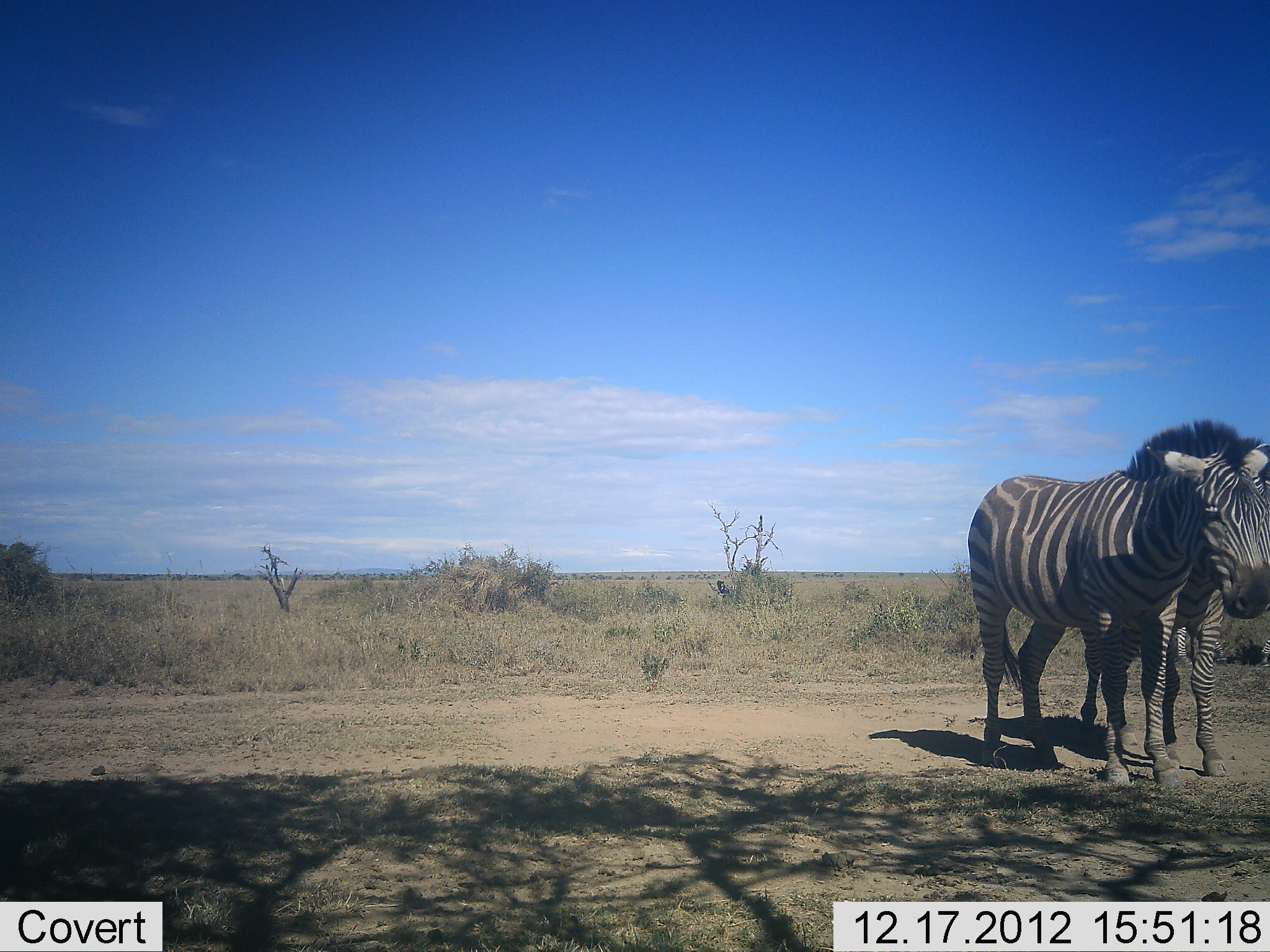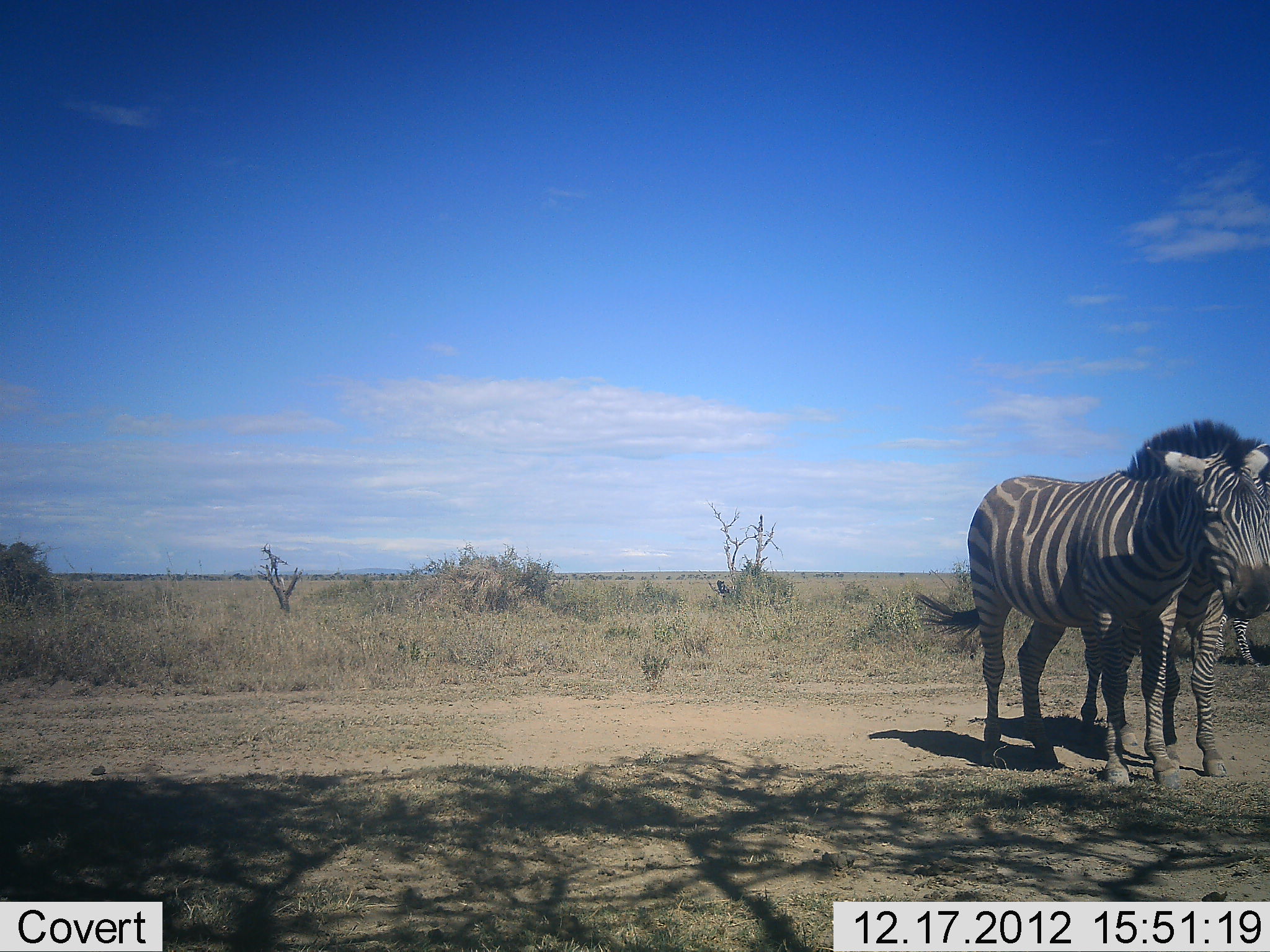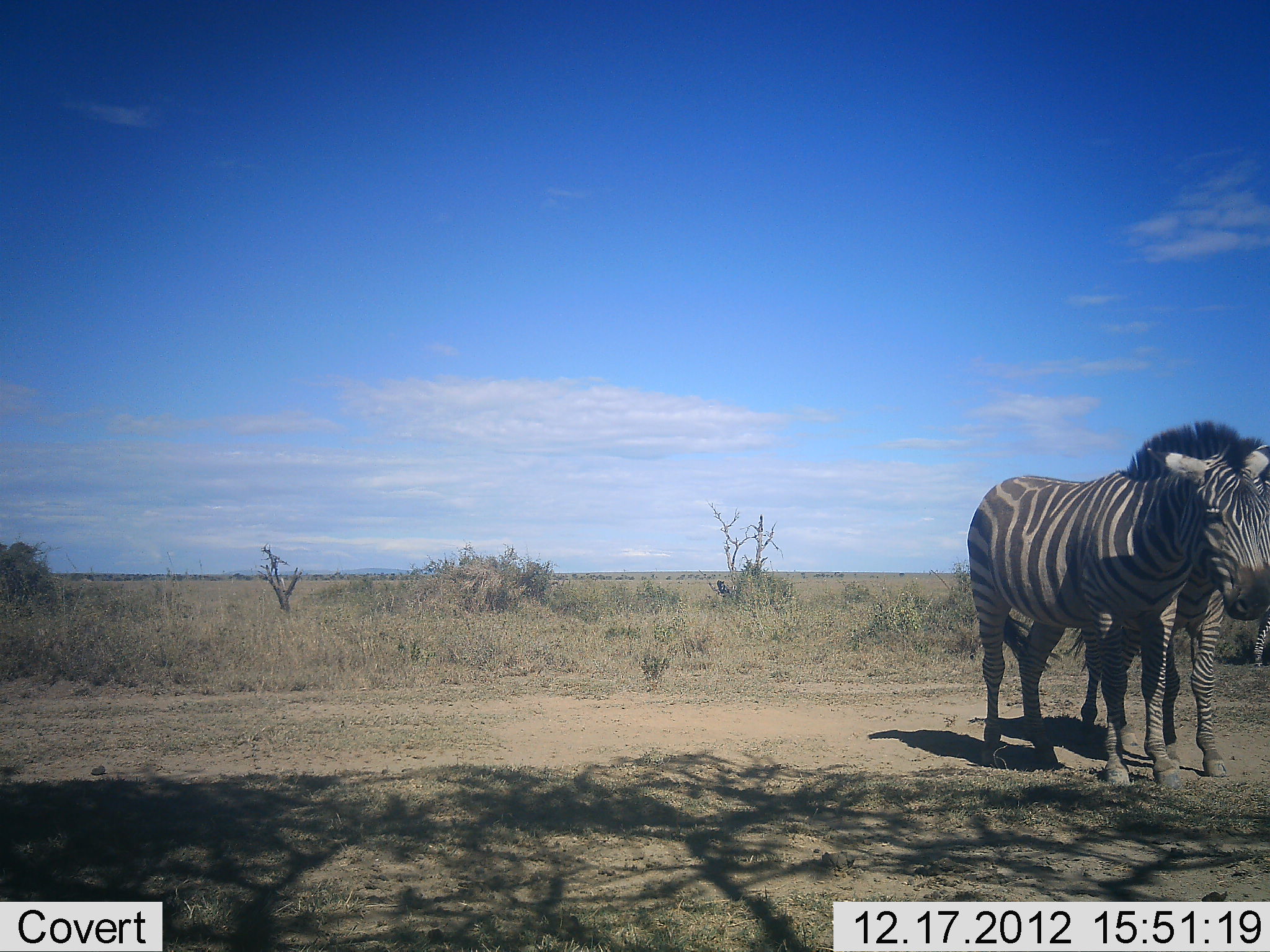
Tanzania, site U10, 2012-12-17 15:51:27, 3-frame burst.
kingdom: Animalia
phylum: Chordata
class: Mammalia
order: Perissodactyla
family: Equidae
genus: Equus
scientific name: Equus quagga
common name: plains zebra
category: zebra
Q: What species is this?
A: Zebra (plains zebra) (Equus quagga).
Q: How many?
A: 3.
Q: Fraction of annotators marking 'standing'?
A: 100%.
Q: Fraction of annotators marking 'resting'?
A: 0%.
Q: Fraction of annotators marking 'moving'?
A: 50%.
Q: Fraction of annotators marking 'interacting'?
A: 0%.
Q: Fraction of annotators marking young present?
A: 0%.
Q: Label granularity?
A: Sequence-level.